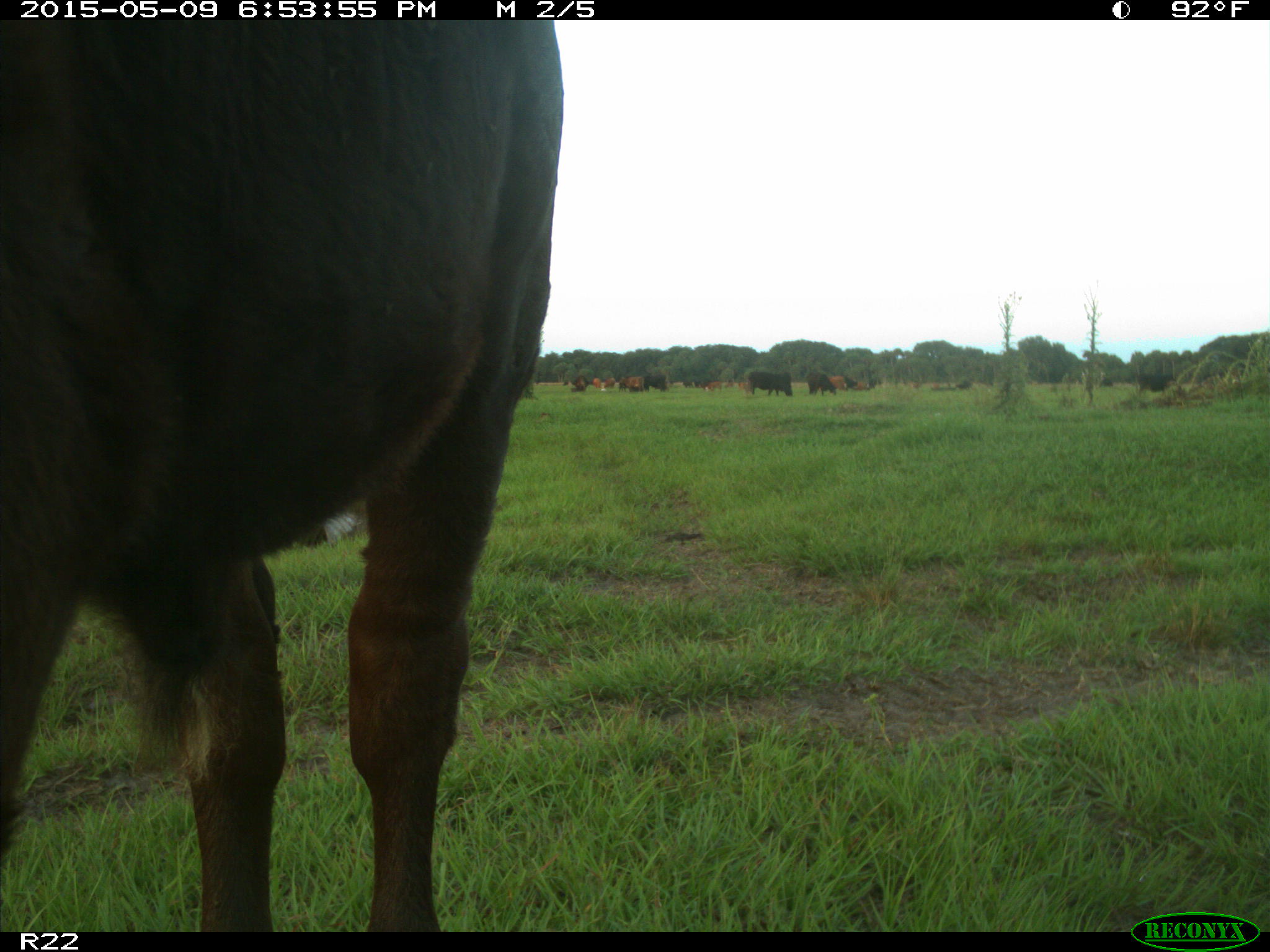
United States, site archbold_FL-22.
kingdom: Animalia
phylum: Chordata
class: Mammalia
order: Artiodactyla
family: Bovidae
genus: Bos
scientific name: Bos taurus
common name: domestic cow